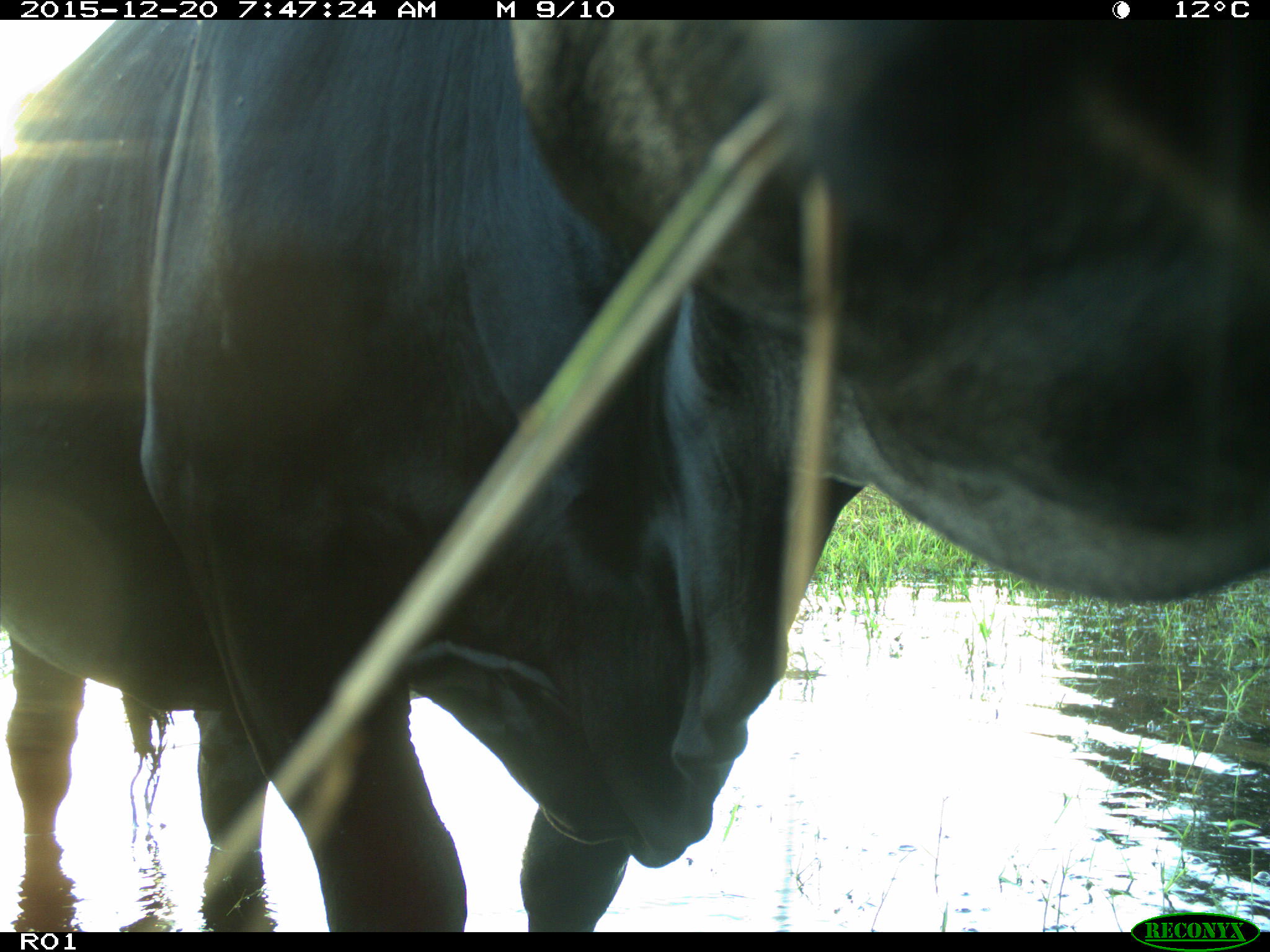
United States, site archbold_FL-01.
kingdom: Animalia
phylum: Chordata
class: Mammalia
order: Artiodactyla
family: Bovidae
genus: Bos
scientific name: Bos taurus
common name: domestic cow